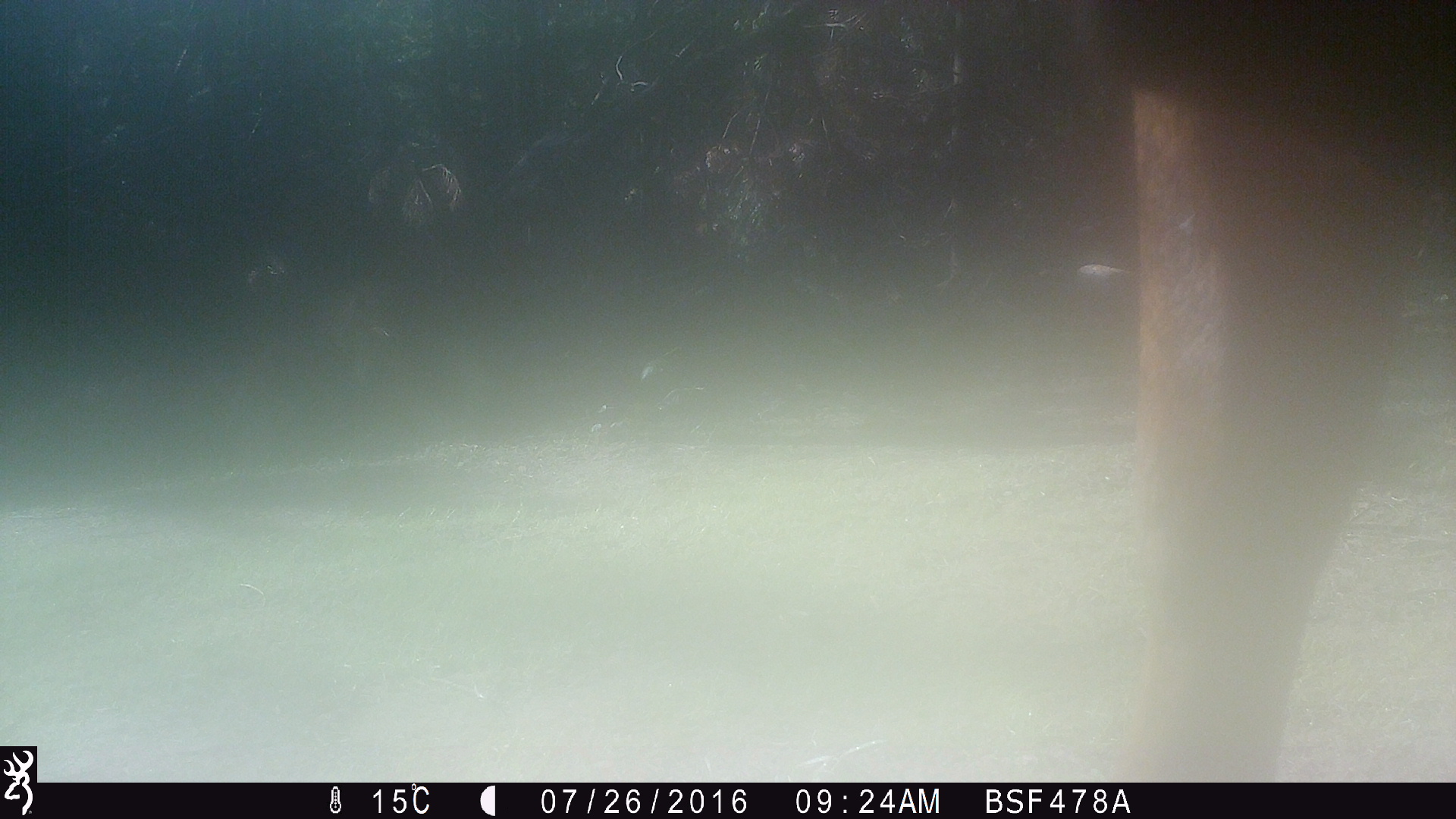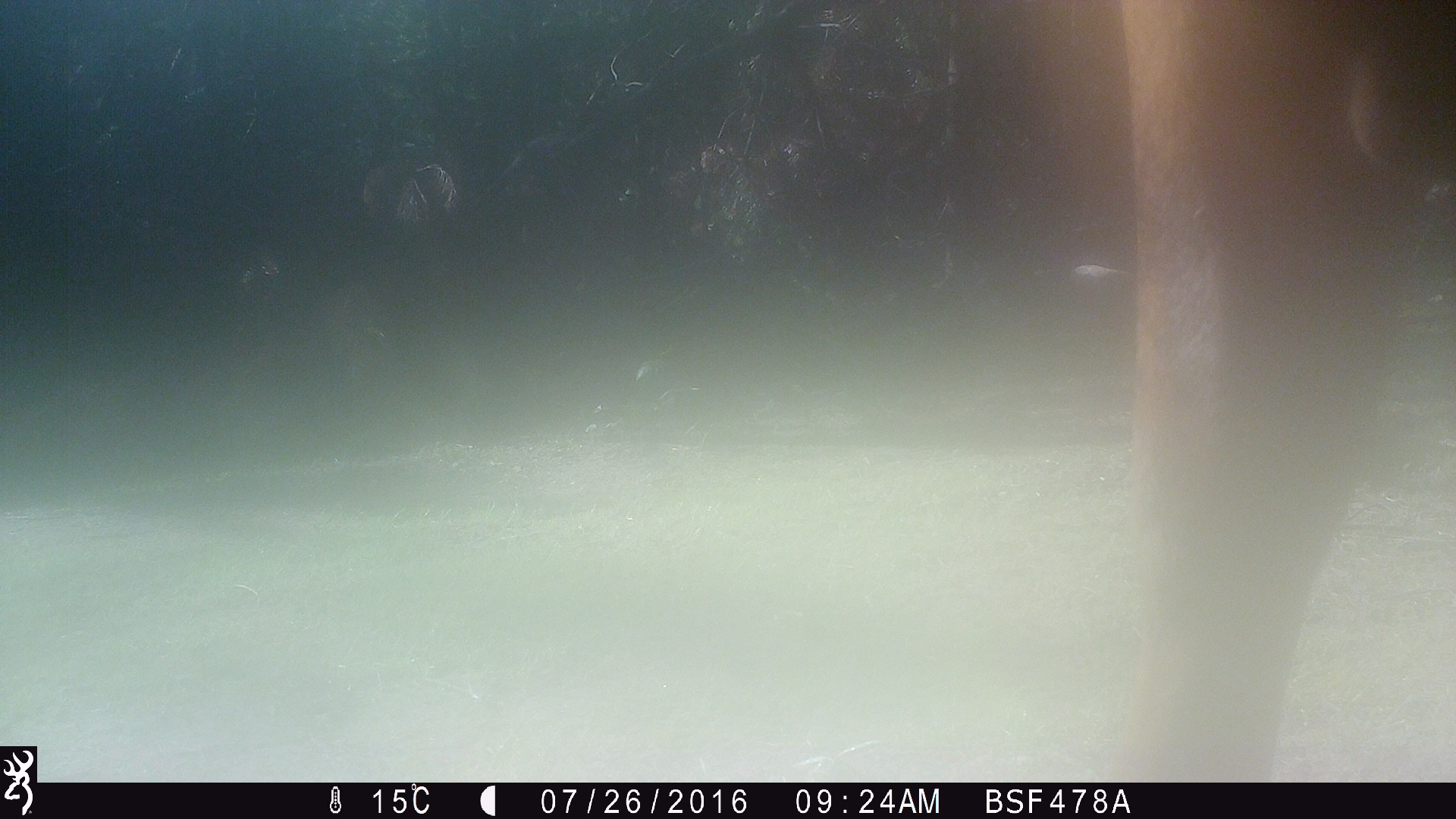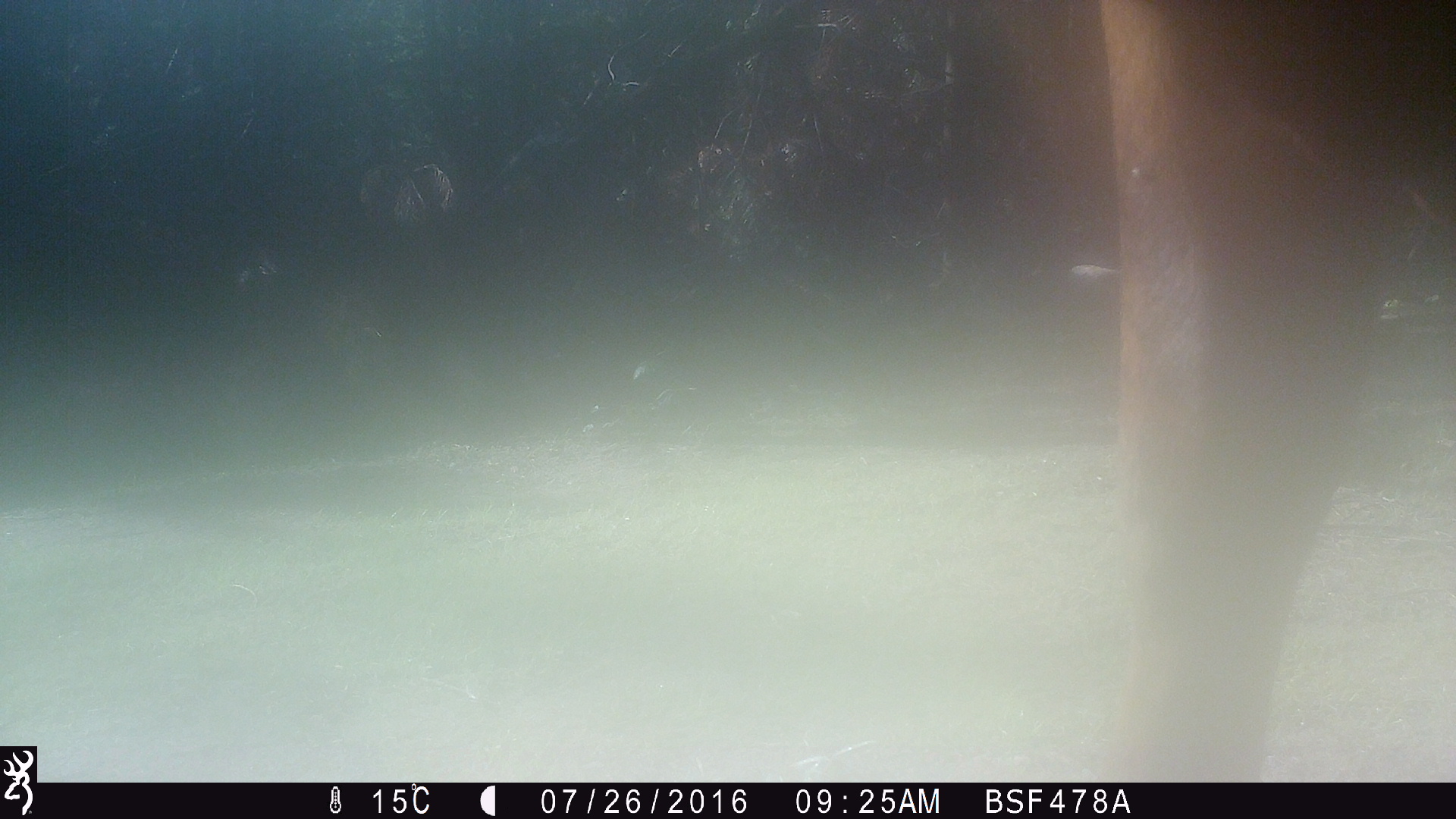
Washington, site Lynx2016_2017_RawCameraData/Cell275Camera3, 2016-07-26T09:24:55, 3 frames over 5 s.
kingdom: Animalia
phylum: Chordata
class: Mammalia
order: Artiodactyla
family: Bovidae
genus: Bos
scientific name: Bos taurus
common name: domestic cattle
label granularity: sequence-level